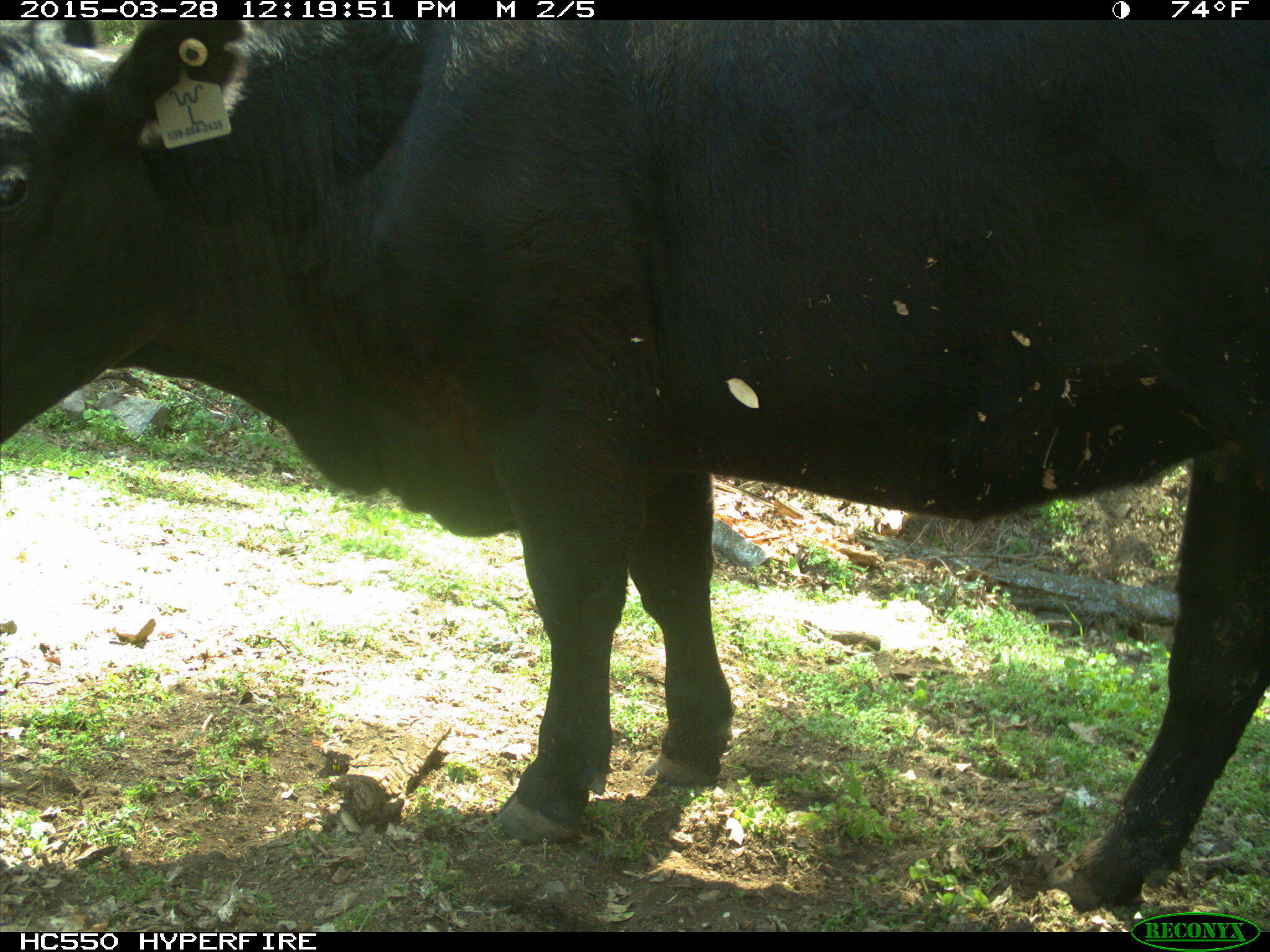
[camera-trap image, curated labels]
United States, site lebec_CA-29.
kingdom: Animalia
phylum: Chordata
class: Mammalia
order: Artiodactyla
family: Bovidae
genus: Bos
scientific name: Bos taurus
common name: domestic cow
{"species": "Bos taurus (domestic cow)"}